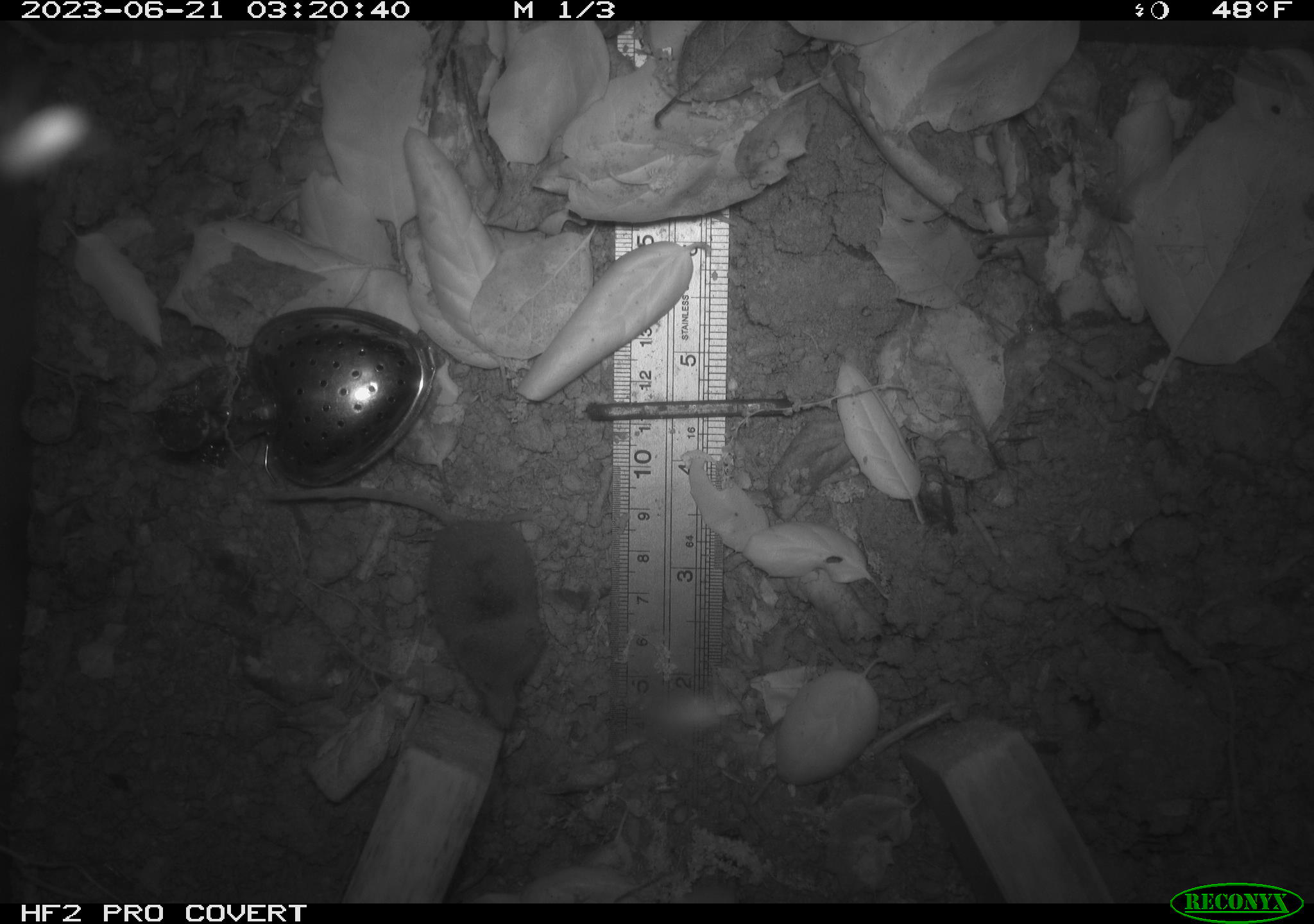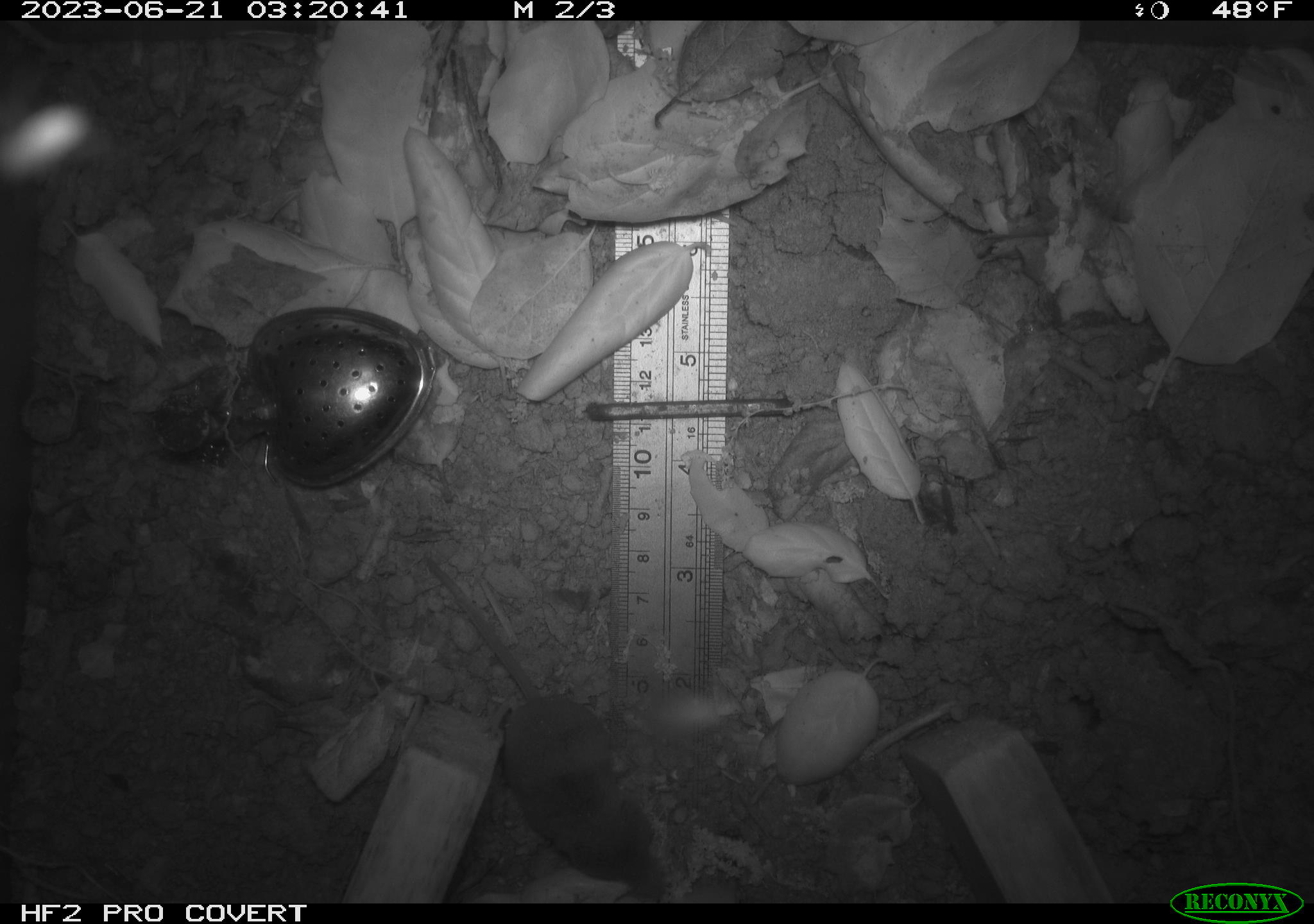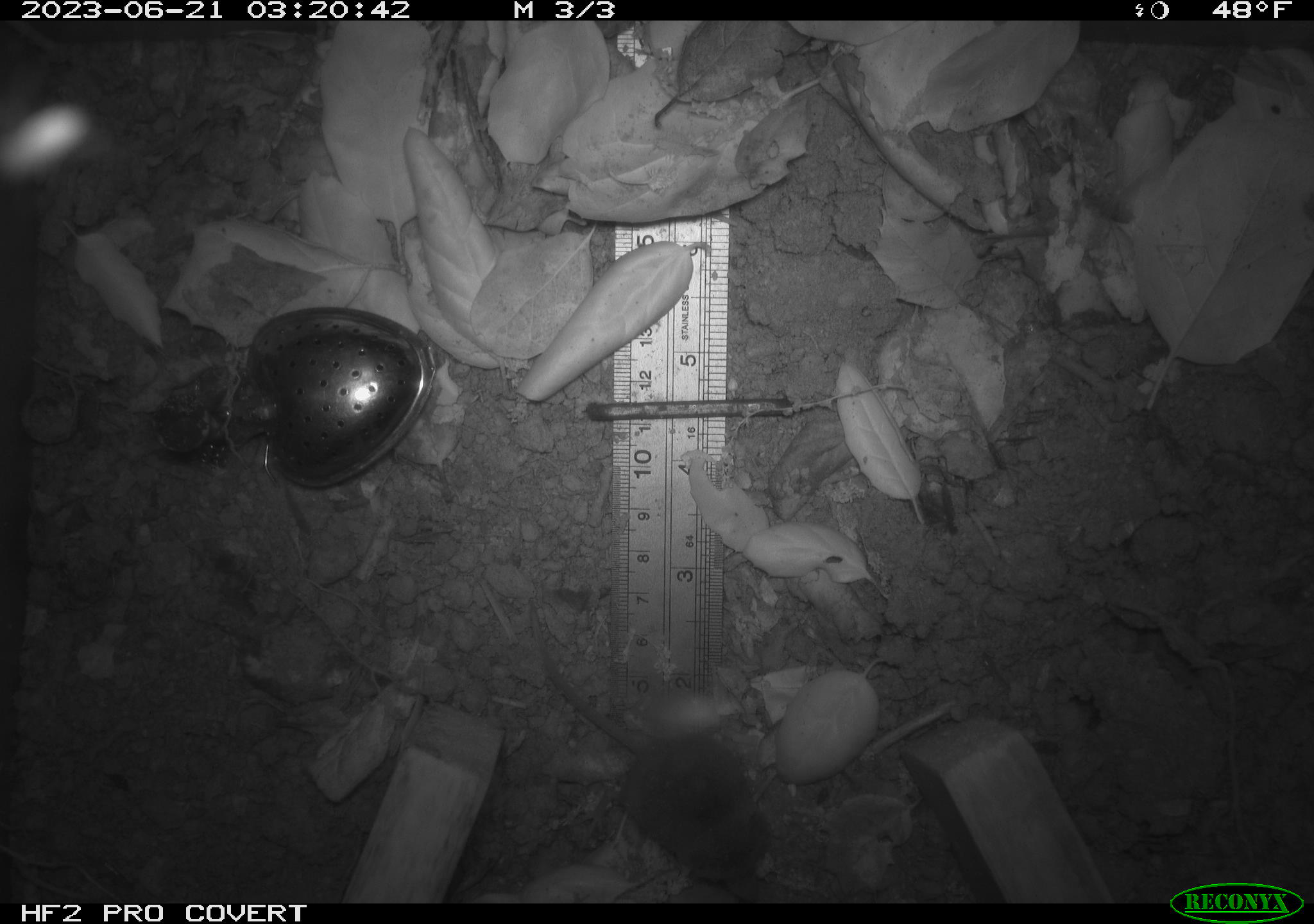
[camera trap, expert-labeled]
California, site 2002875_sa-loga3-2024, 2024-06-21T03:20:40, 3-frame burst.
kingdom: Animalia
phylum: Chordata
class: Mammalia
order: Eulipotyphla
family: Soricidae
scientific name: Soricidae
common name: shrews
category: soricidae family